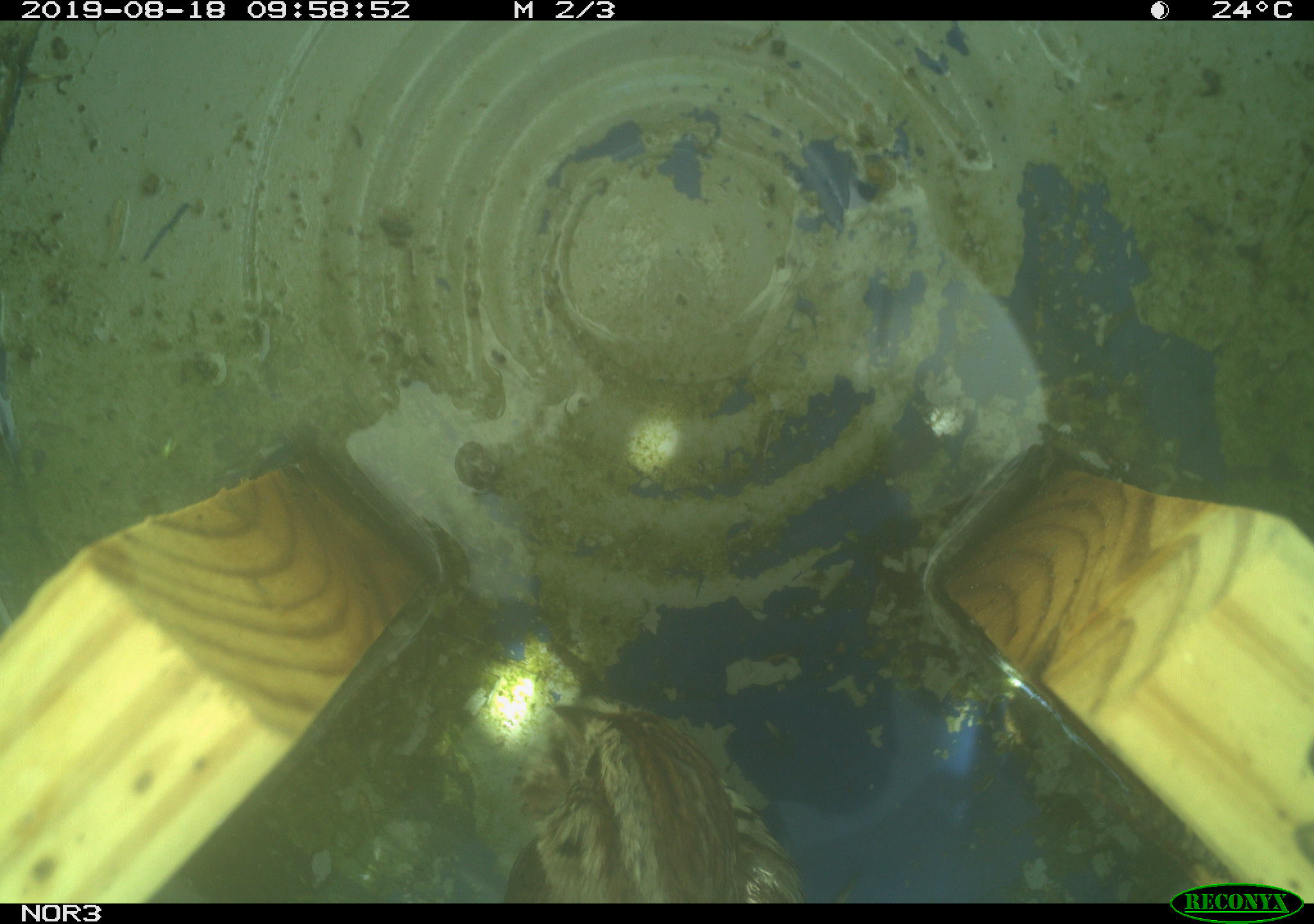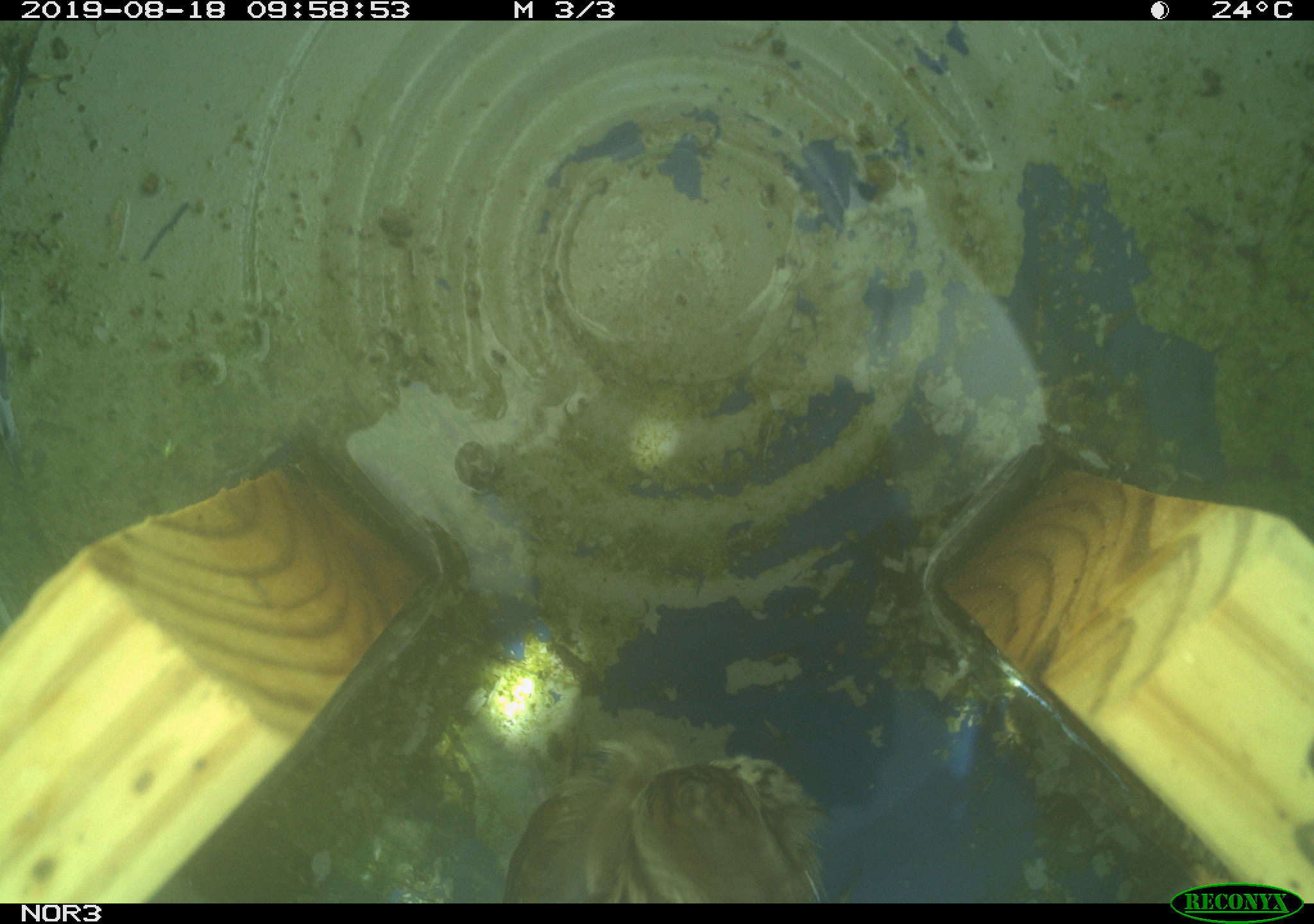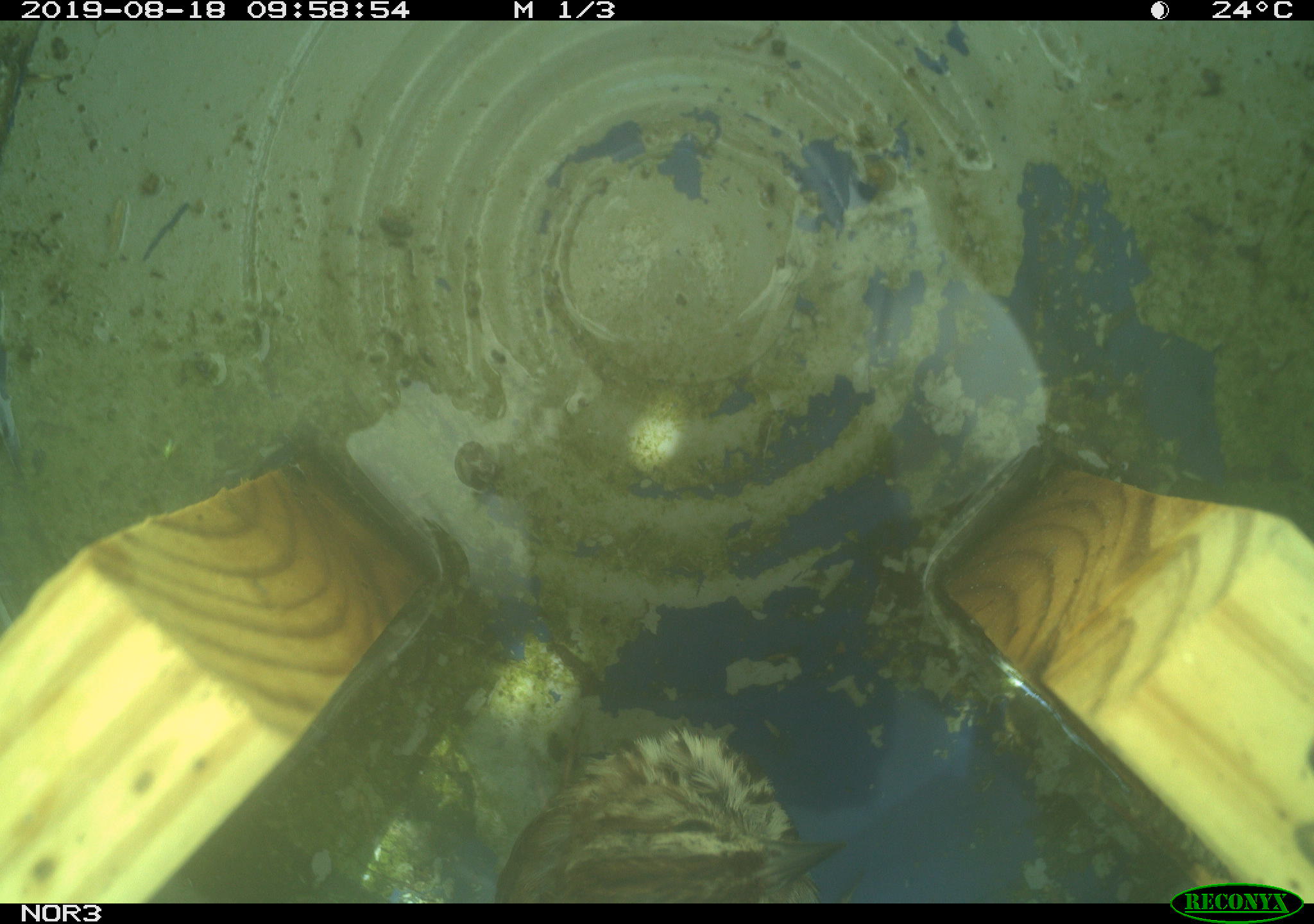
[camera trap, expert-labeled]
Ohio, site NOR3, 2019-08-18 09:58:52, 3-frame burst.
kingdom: Animalia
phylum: Chordata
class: Aves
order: Passeriformes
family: Passerellidae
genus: Melospiza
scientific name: Melospiza melodia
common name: song sparrow